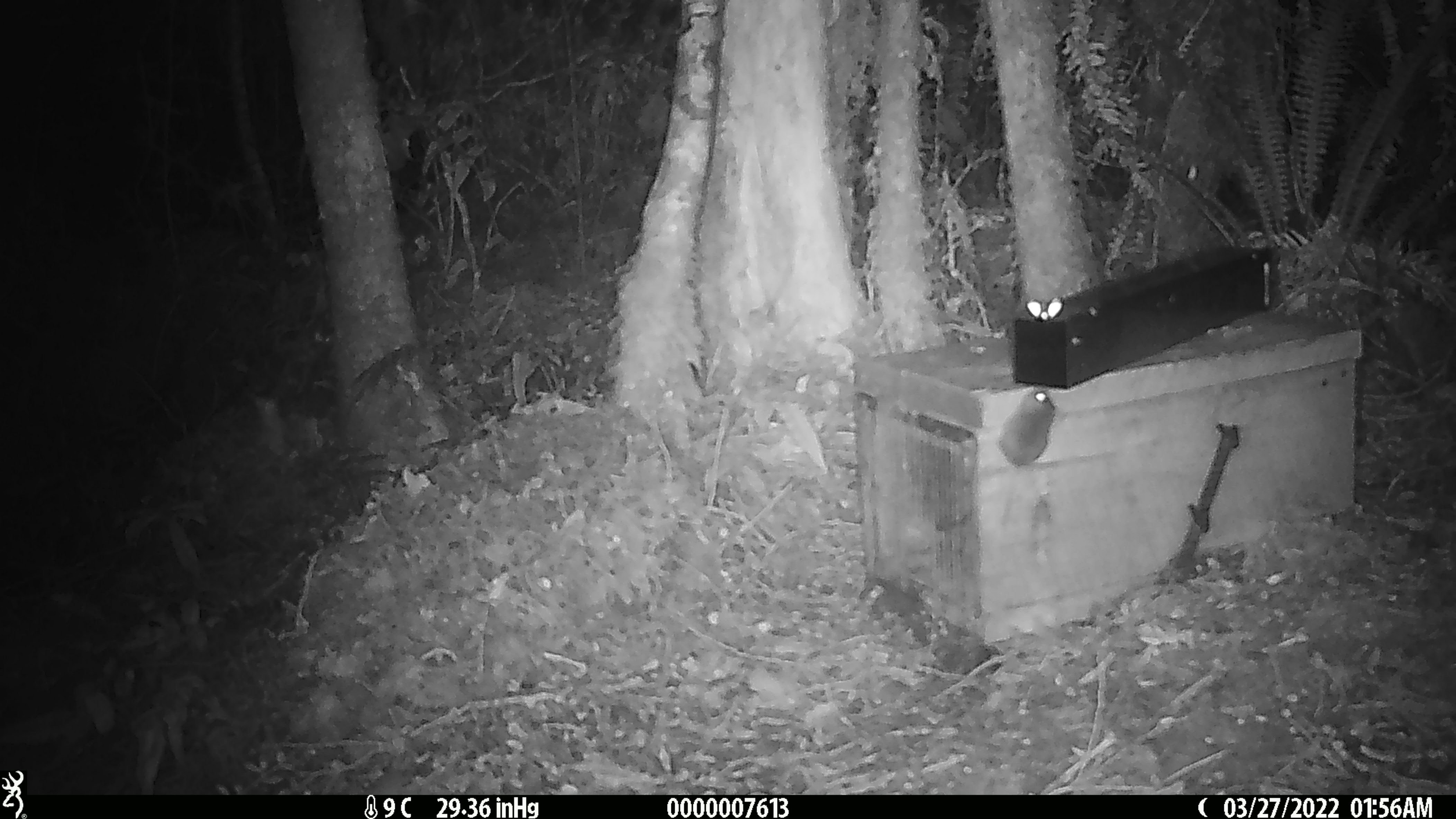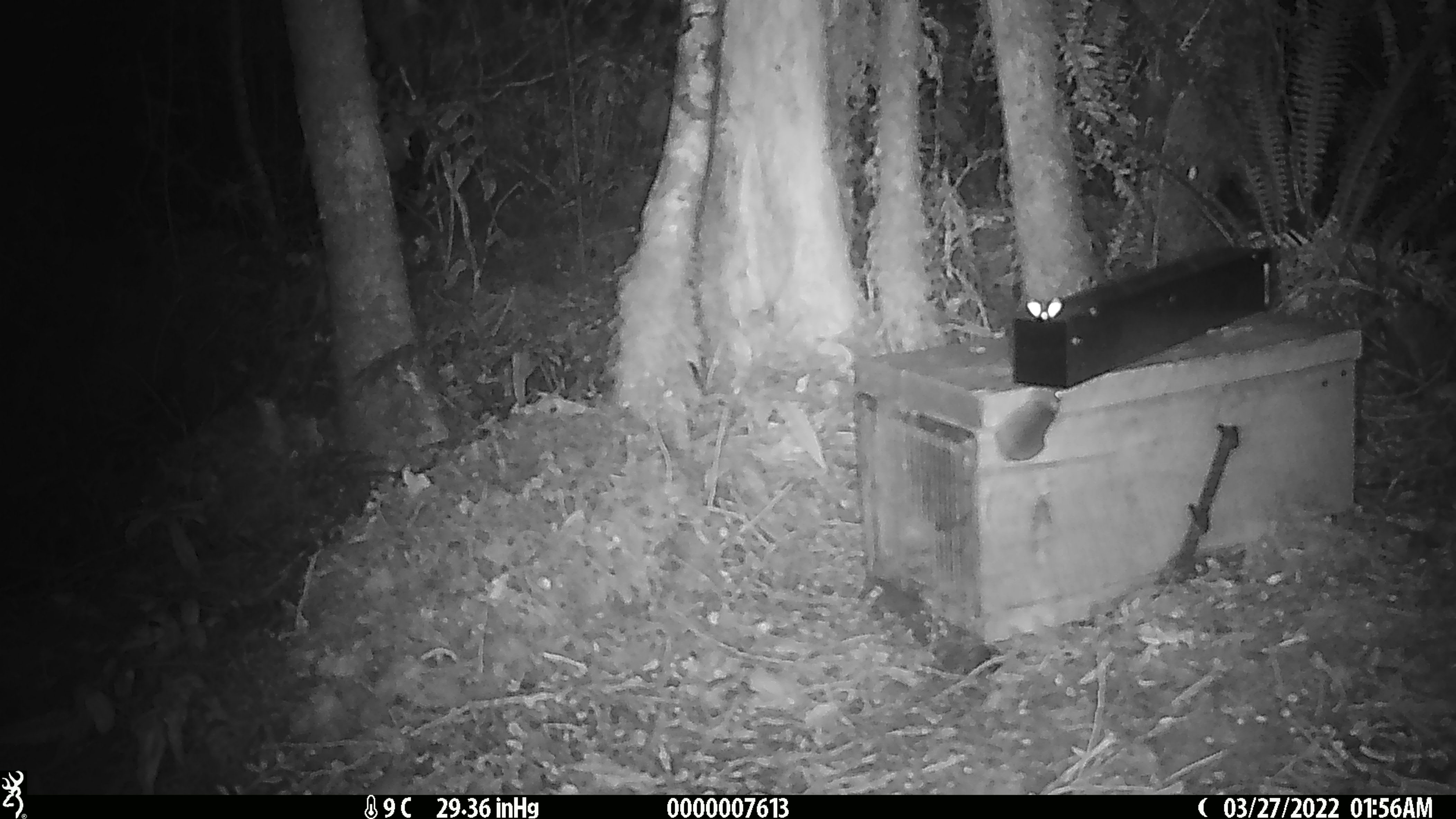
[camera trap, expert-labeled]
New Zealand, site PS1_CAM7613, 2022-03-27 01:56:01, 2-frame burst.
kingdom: Animalia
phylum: Chordata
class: Mammalia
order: Rodentia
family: Muridae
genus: Mus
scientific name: Mus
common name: mouse